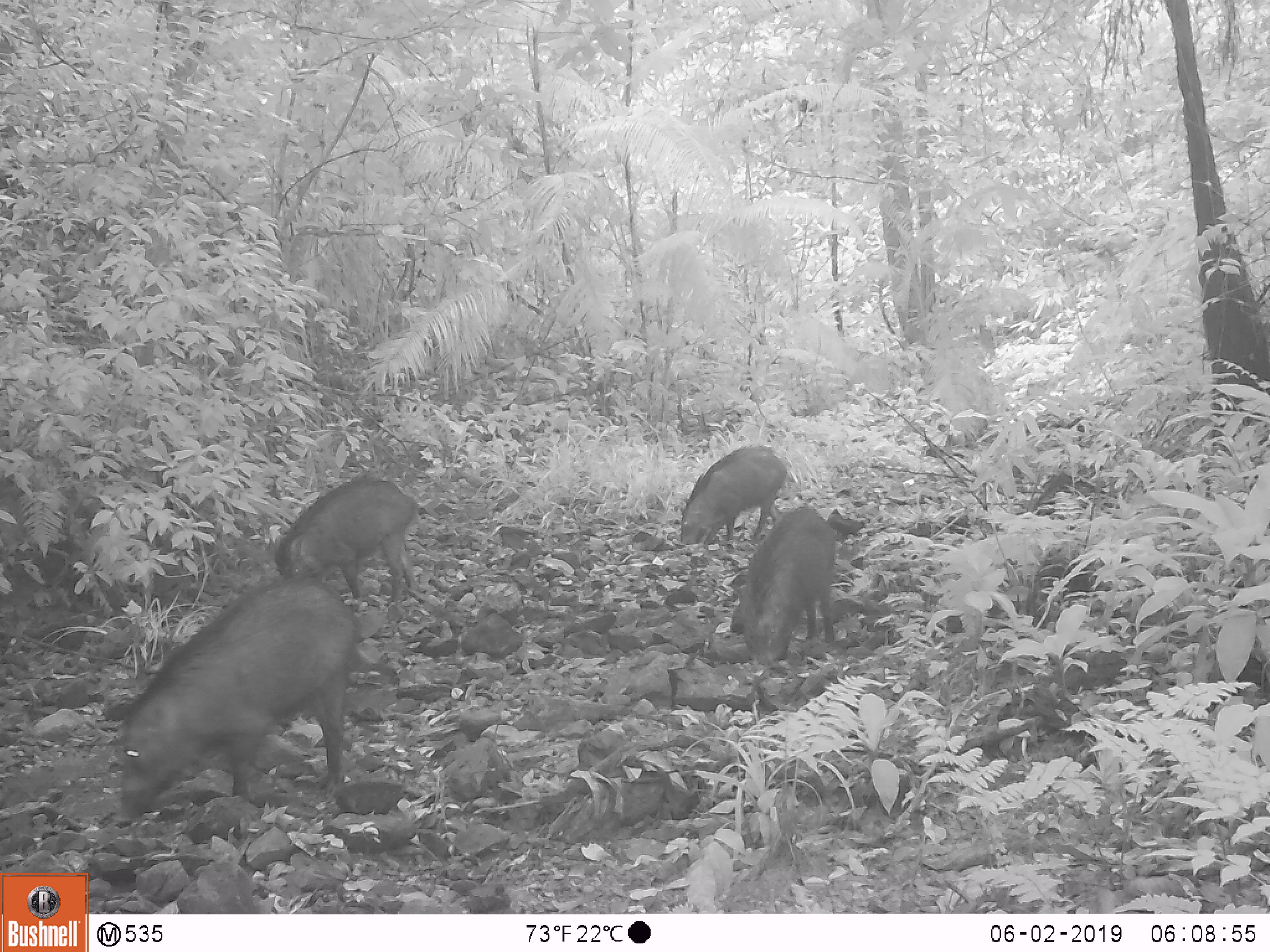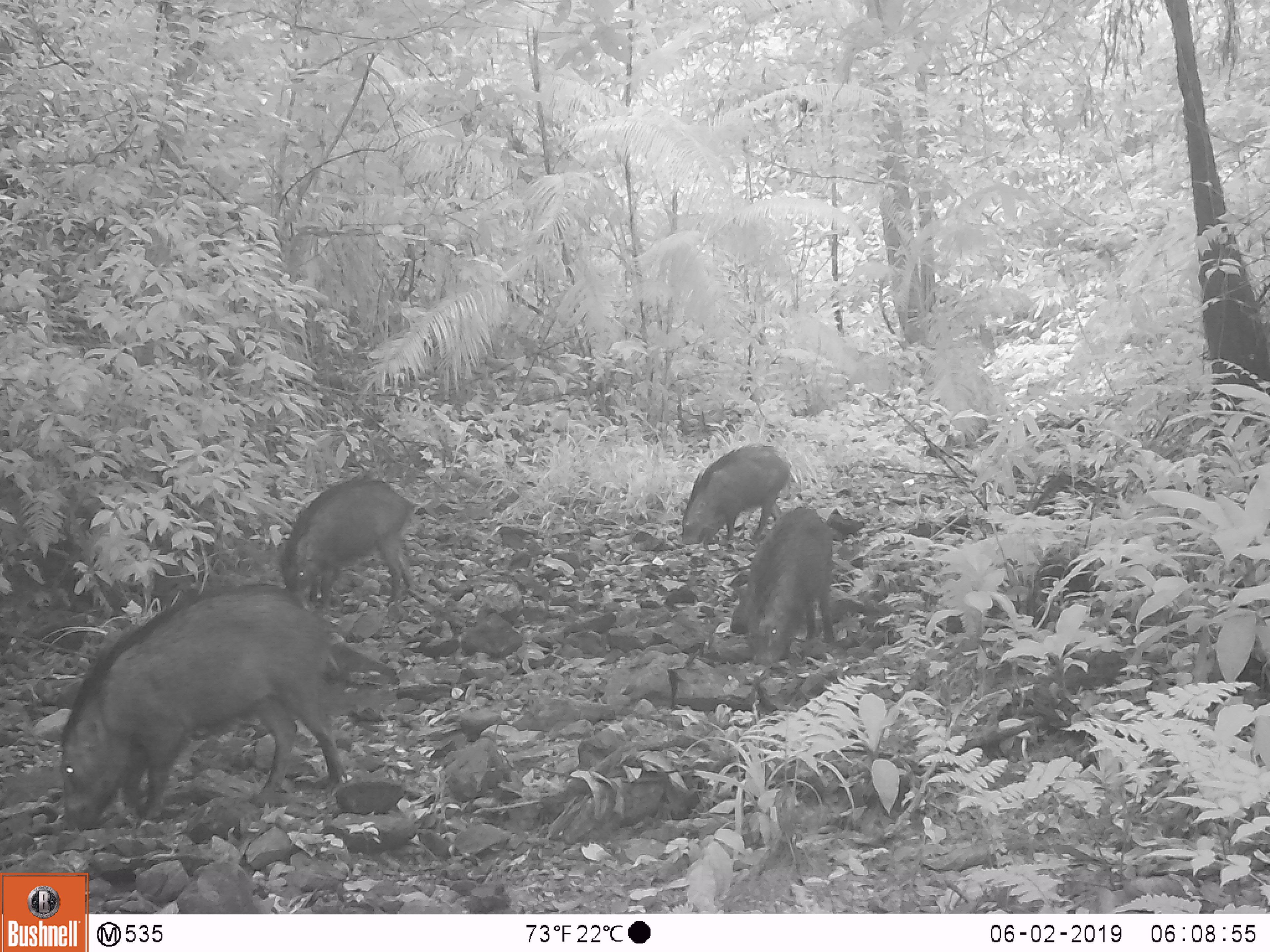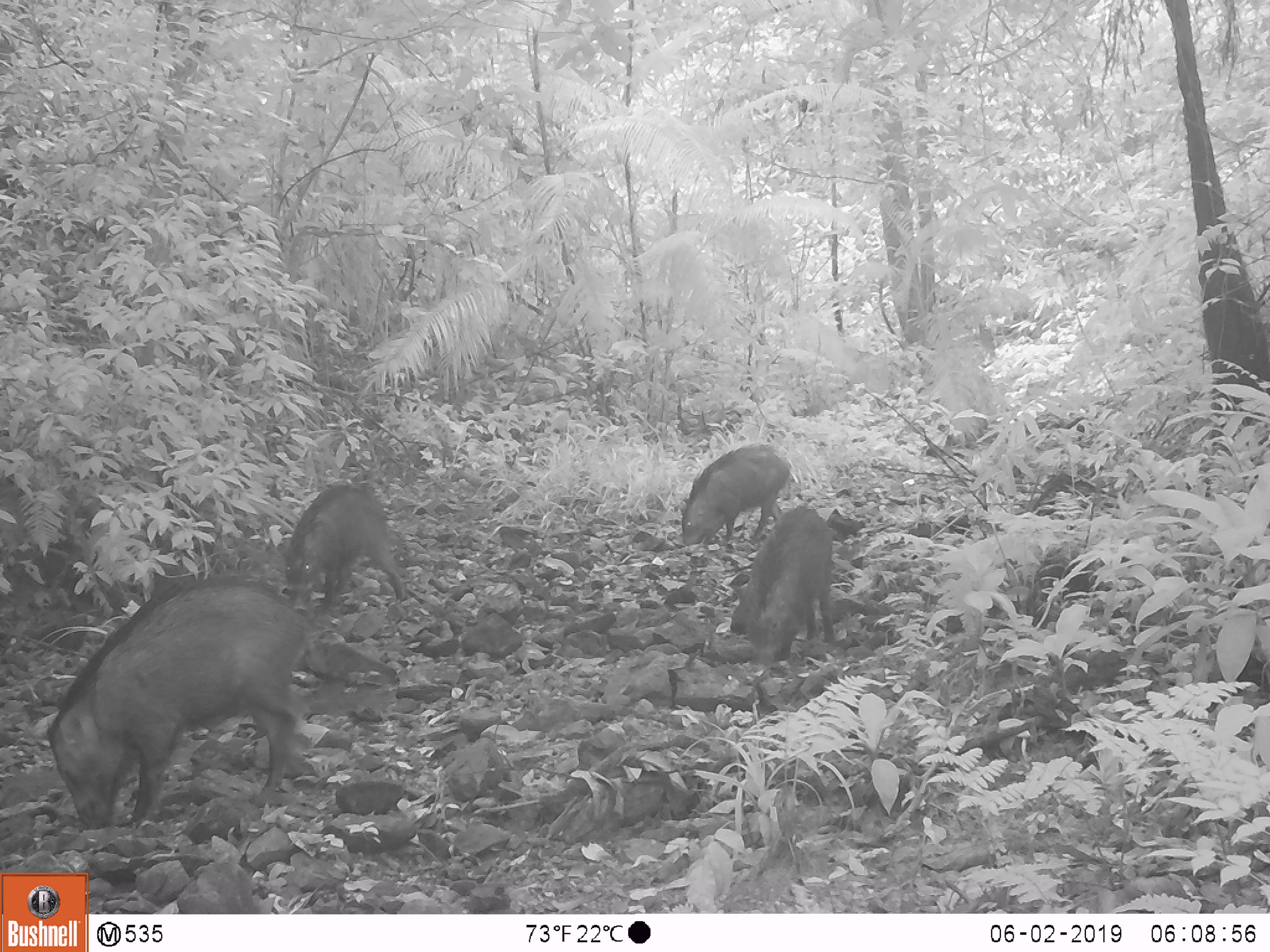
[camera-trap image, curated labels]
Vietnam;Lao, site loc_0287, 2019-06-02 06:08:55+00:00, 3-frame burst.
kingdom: Animalia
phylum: Chordata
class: Mammalia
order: Artiodactyla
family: Suidae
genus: Sus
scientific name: Sus scrofa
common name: eurasian wild pig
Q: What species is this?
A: Eurasian wild pig (Sus scrofa).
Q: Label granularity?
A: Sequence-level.